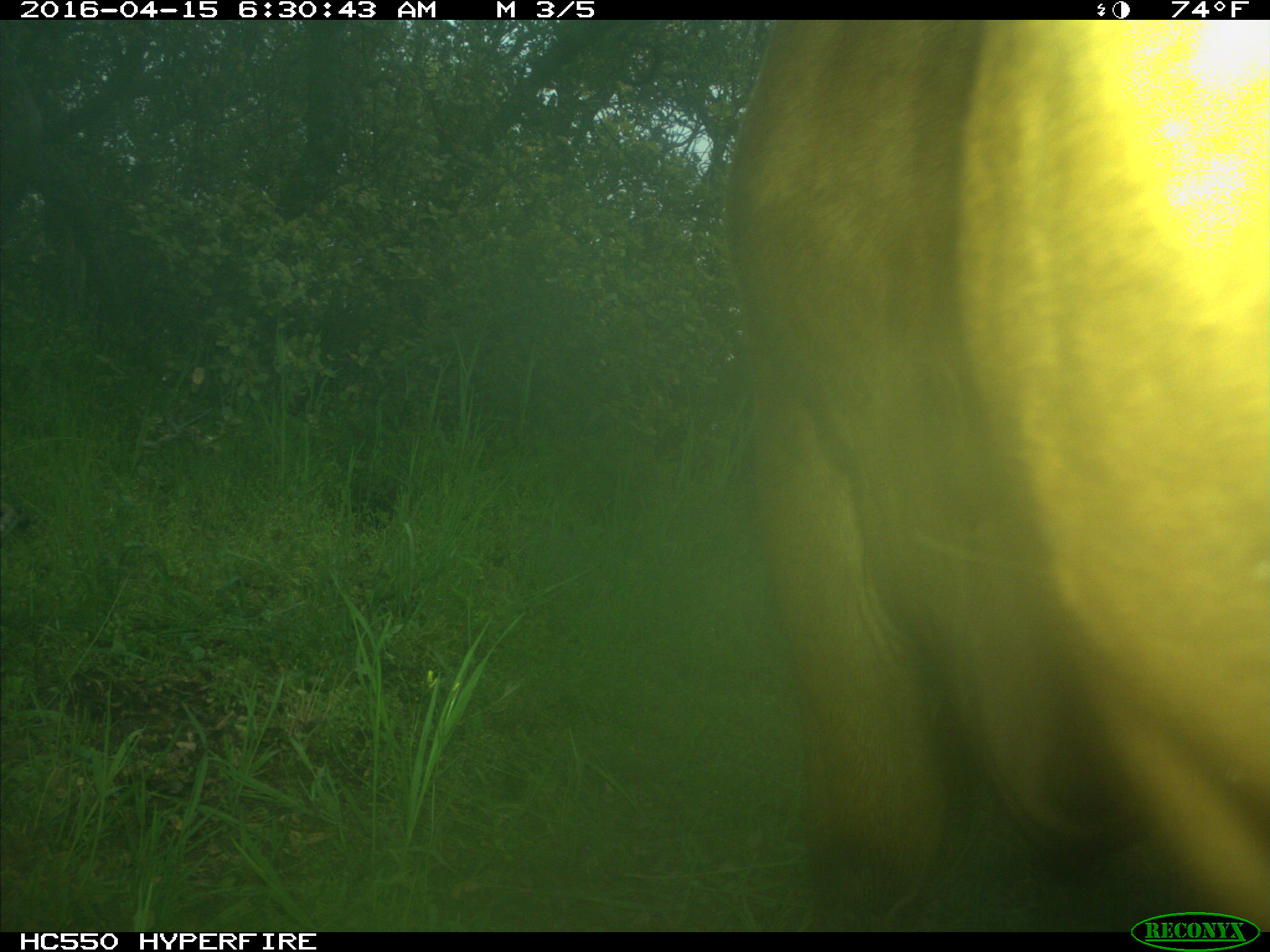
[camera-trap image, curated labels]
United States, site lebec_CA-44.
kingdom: Animalia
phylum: Chordata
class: Mammalia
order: Artiodactyla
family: Bovidae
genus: Bos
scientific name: Bos taurus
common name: domestic cow